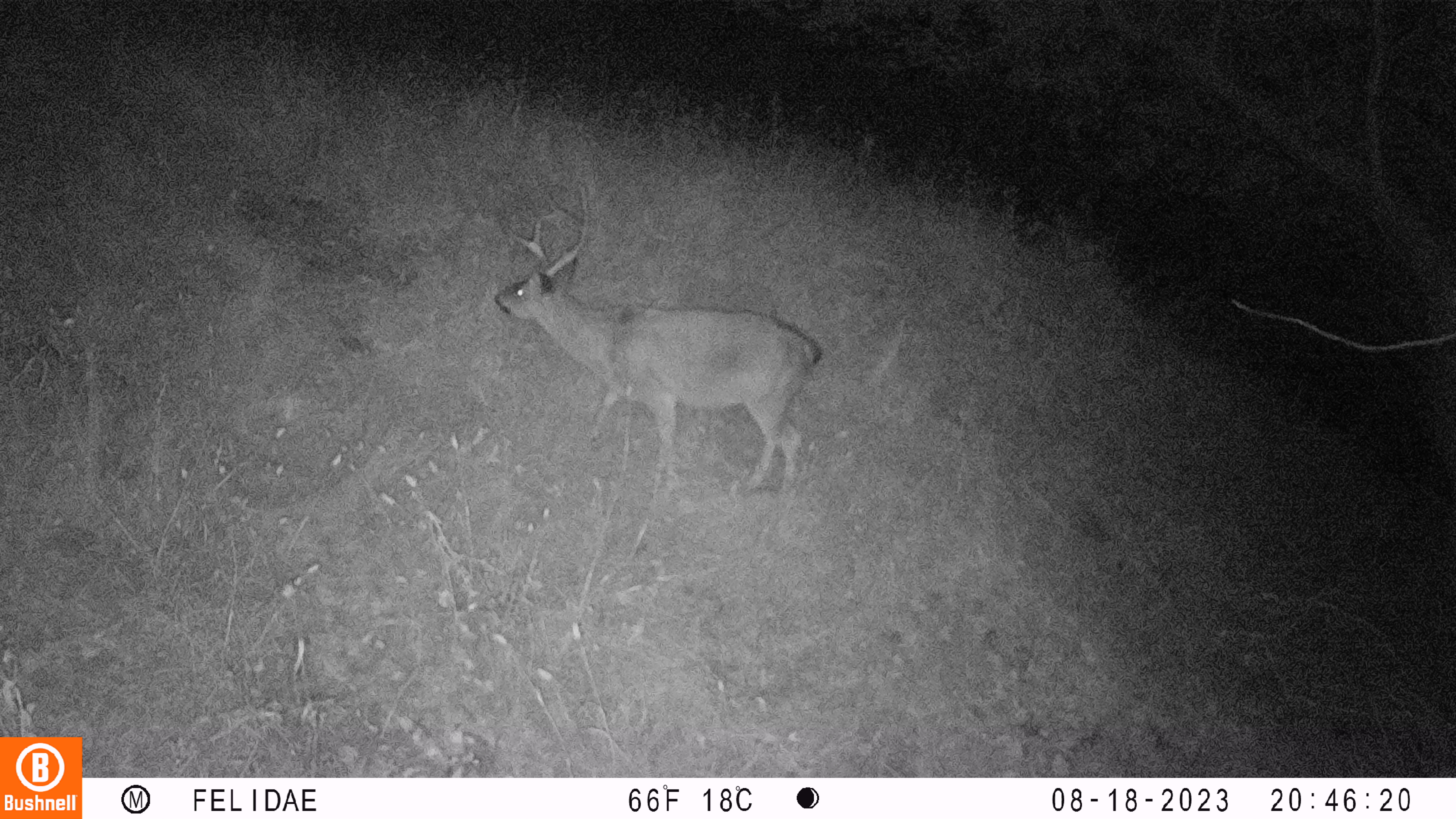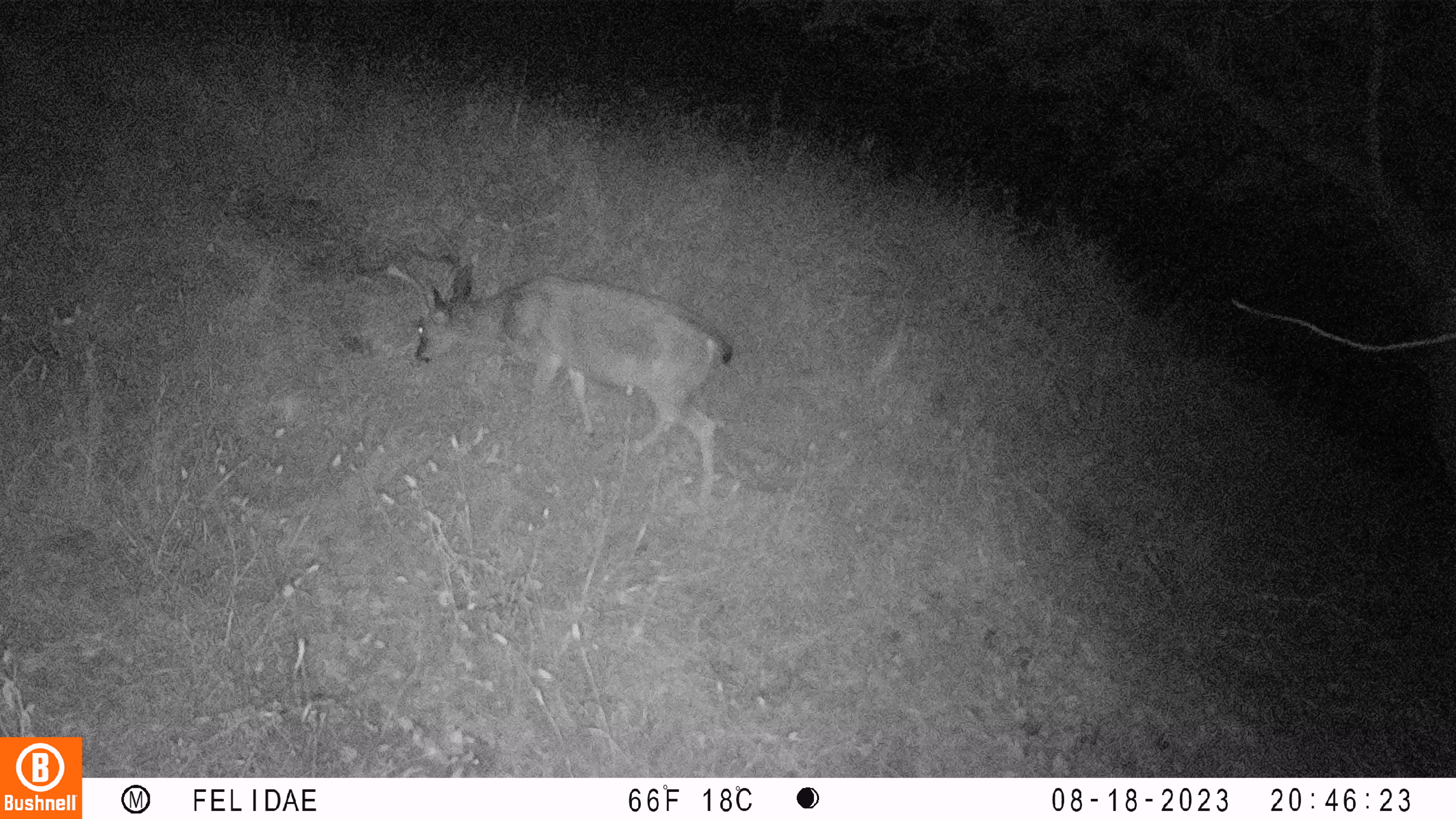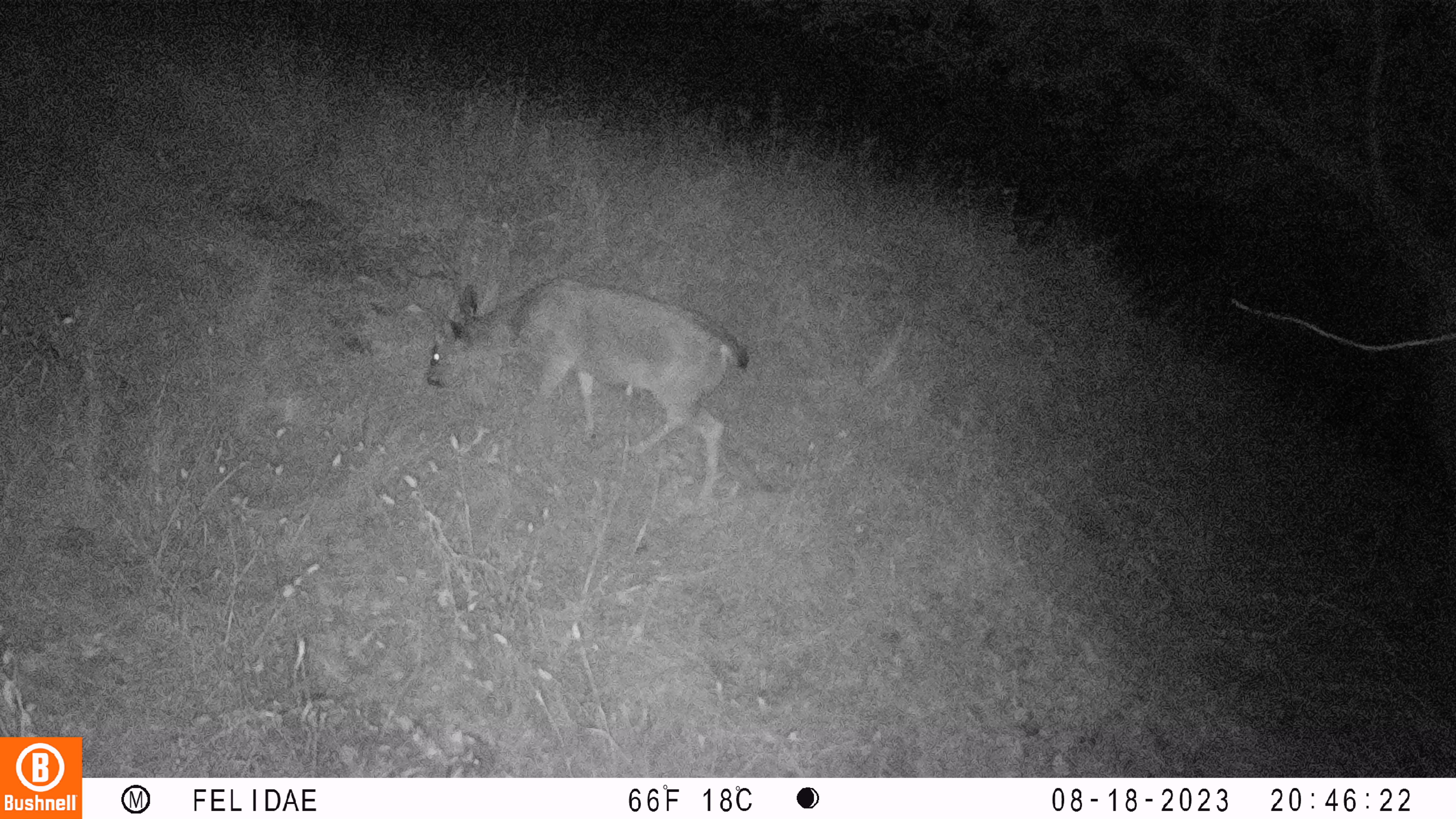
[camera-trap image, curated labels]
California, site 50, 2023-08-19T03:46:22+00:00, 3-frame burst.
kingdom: Animalia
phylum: Chordata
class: Mammalia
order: Artiodactyla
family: Cervidae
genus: Odocoileus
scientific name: Odocoileus hemionus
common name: mule deer